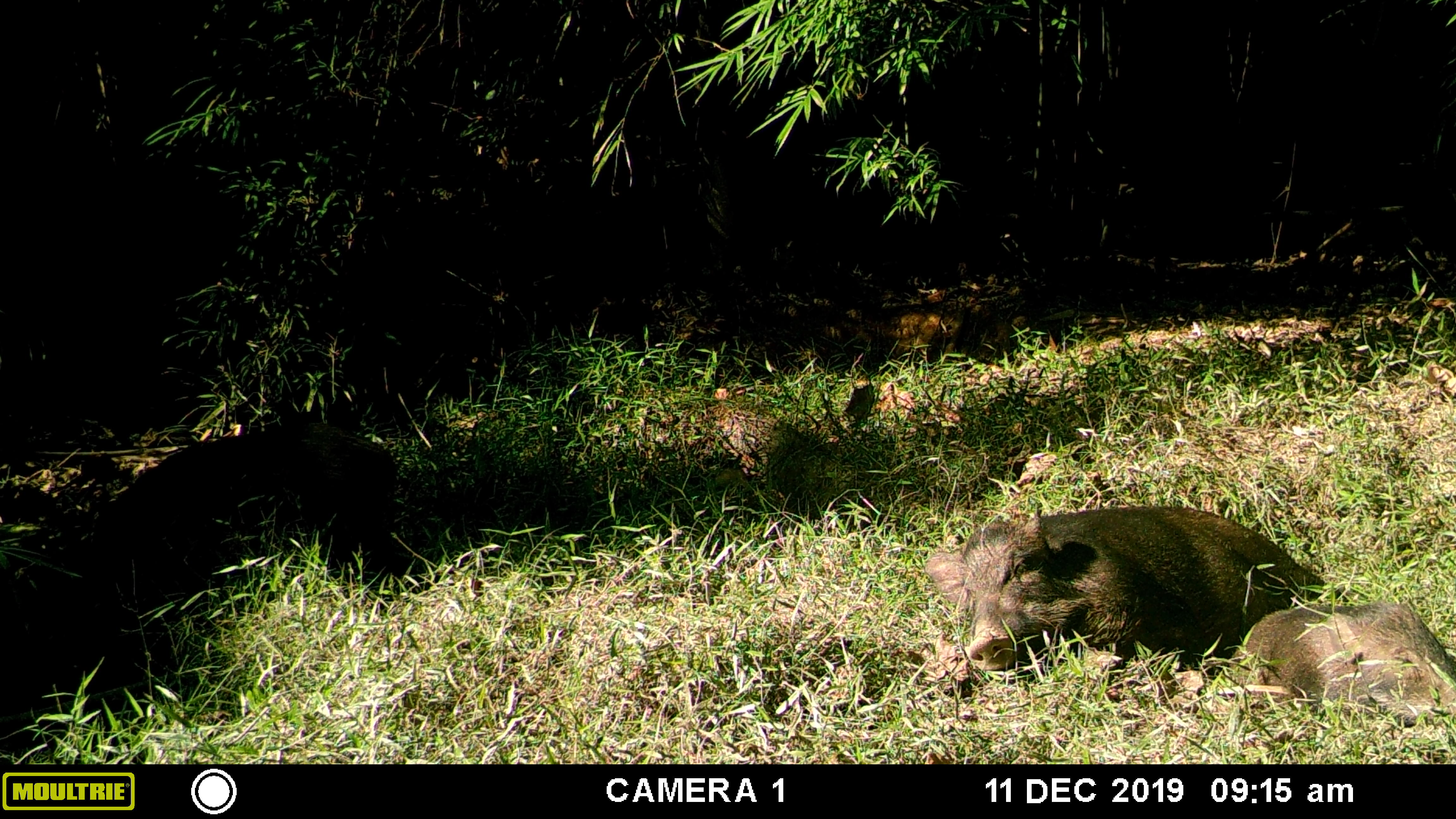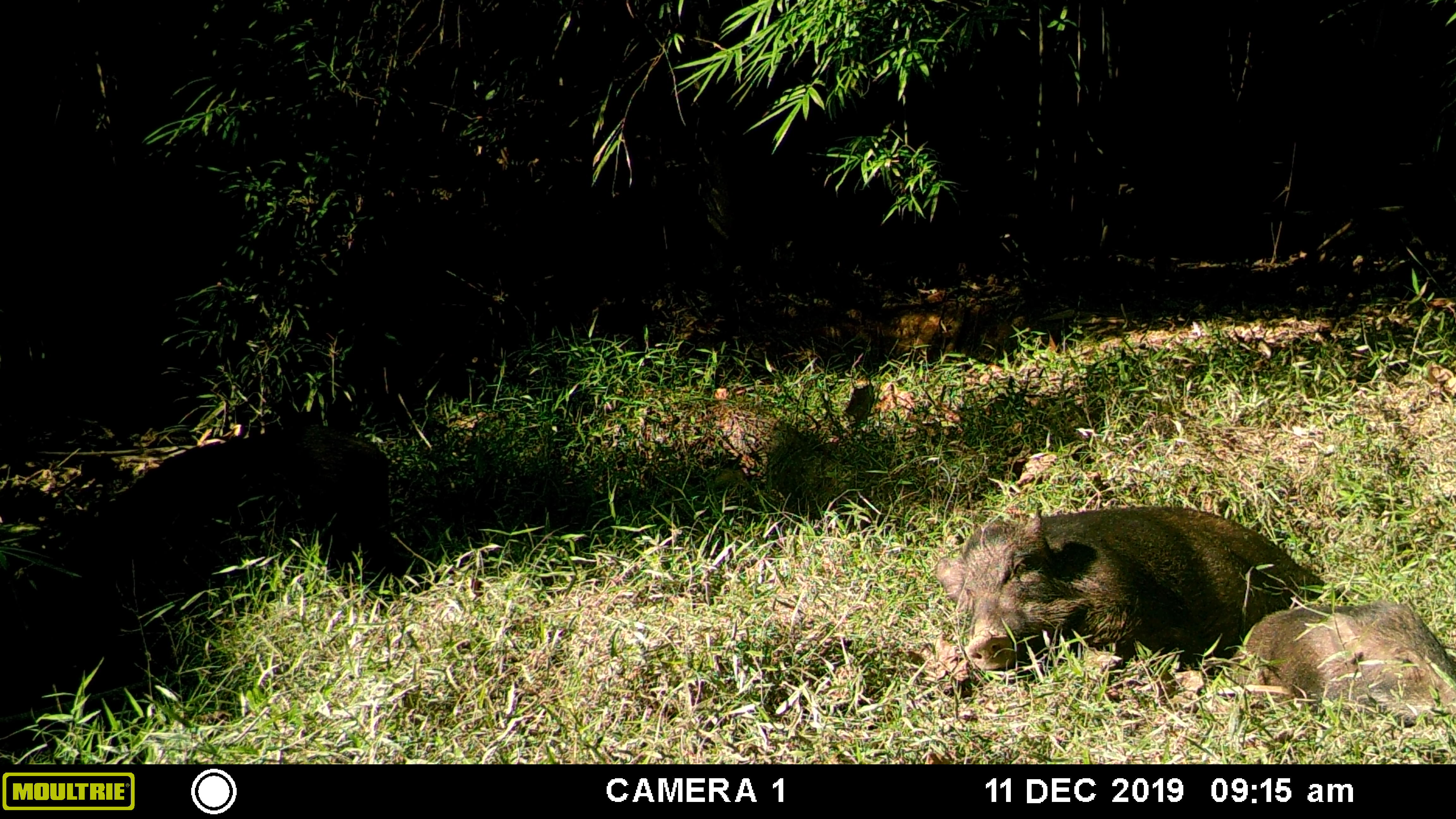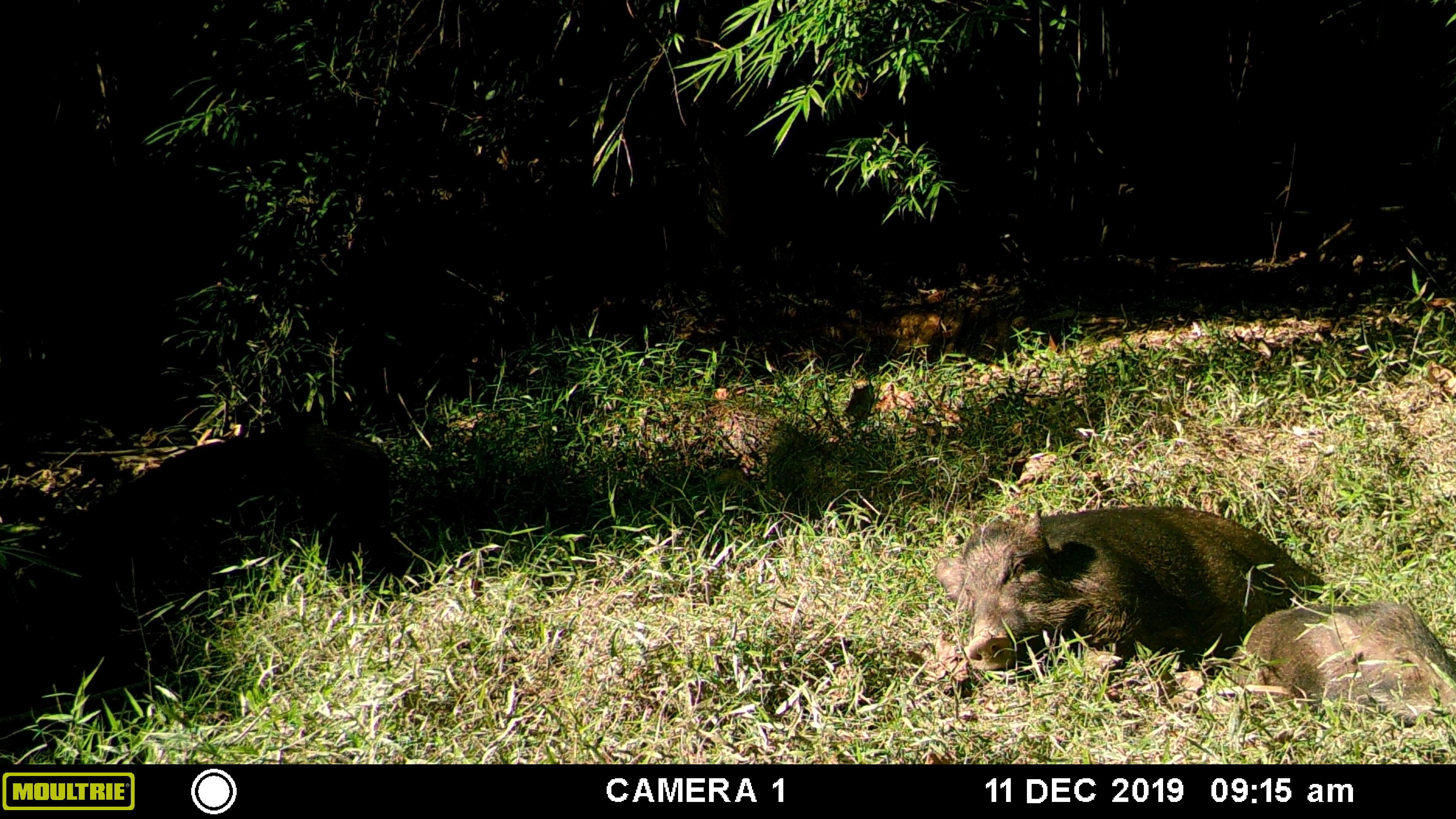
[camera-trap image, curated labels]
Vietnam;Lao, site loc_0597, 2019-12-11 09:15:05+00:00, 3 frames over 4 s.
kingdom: Animalia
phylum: Chordata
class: Mammalia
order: Artiodactyla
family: Suidae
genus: Sus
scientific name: Sus scrofa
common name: eurasian wild pig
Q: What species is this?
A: Eurasian wild pig (Sus scrofa).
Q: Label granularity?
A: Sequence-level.